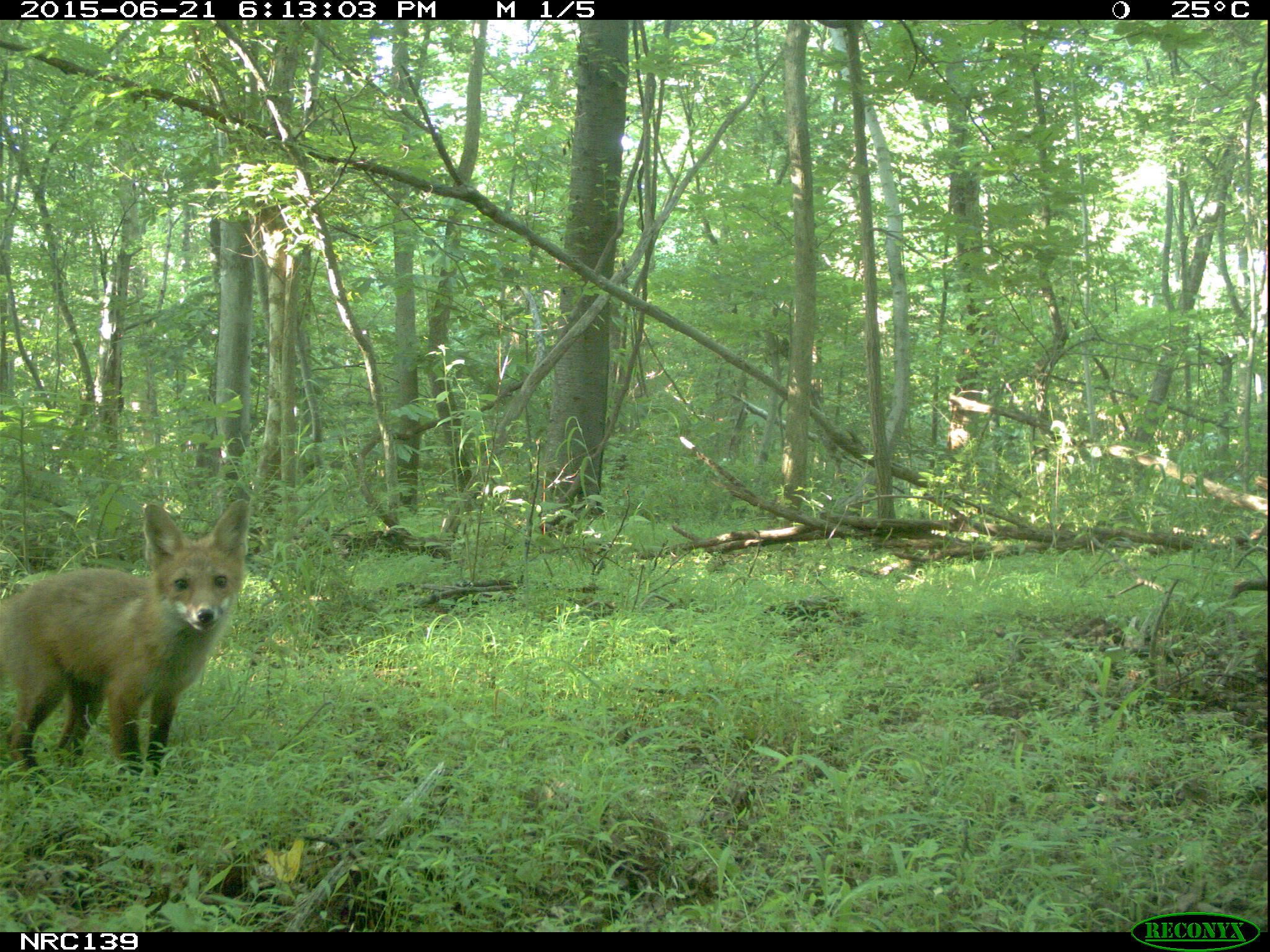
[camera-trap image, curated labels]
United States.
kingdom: Animalia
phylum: Chordata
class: Mammalia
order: Carnivora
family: Canidae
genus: Vulpes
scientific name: Vulpes vulpes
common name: red fox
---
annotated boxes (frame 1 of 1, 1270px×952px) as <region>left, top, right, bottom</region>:
Red Fox: <region>1, 493, 253, 781</region>